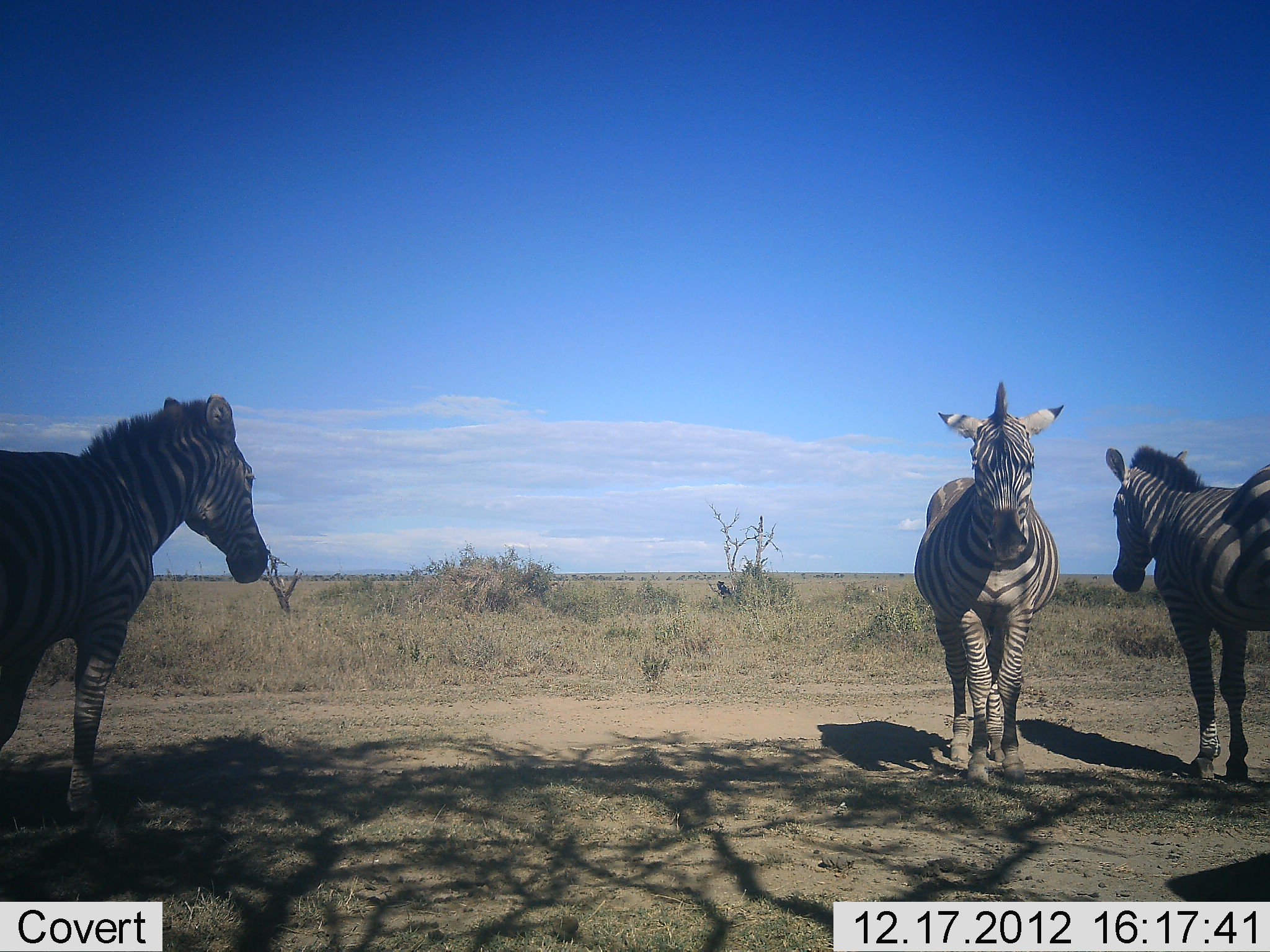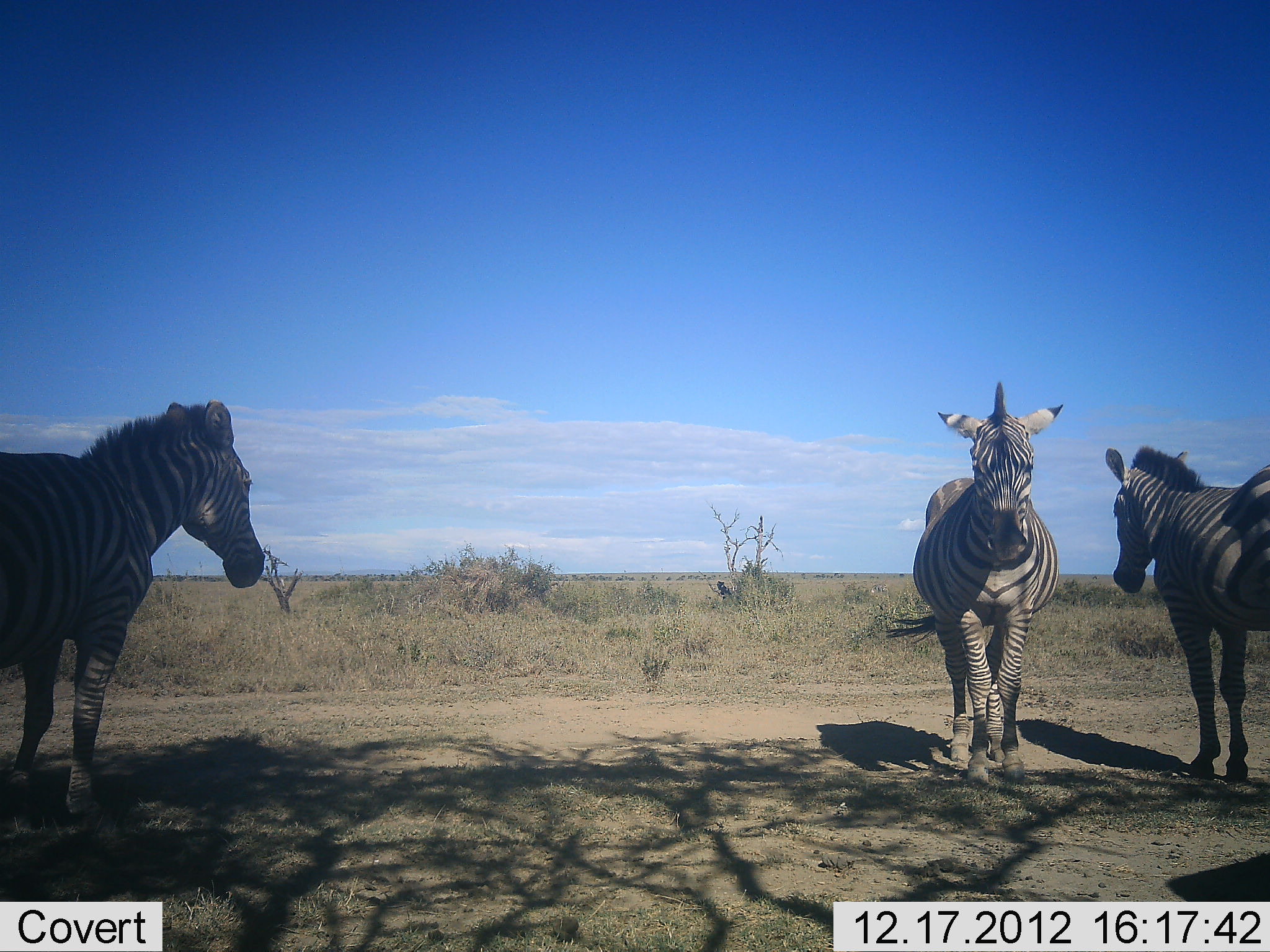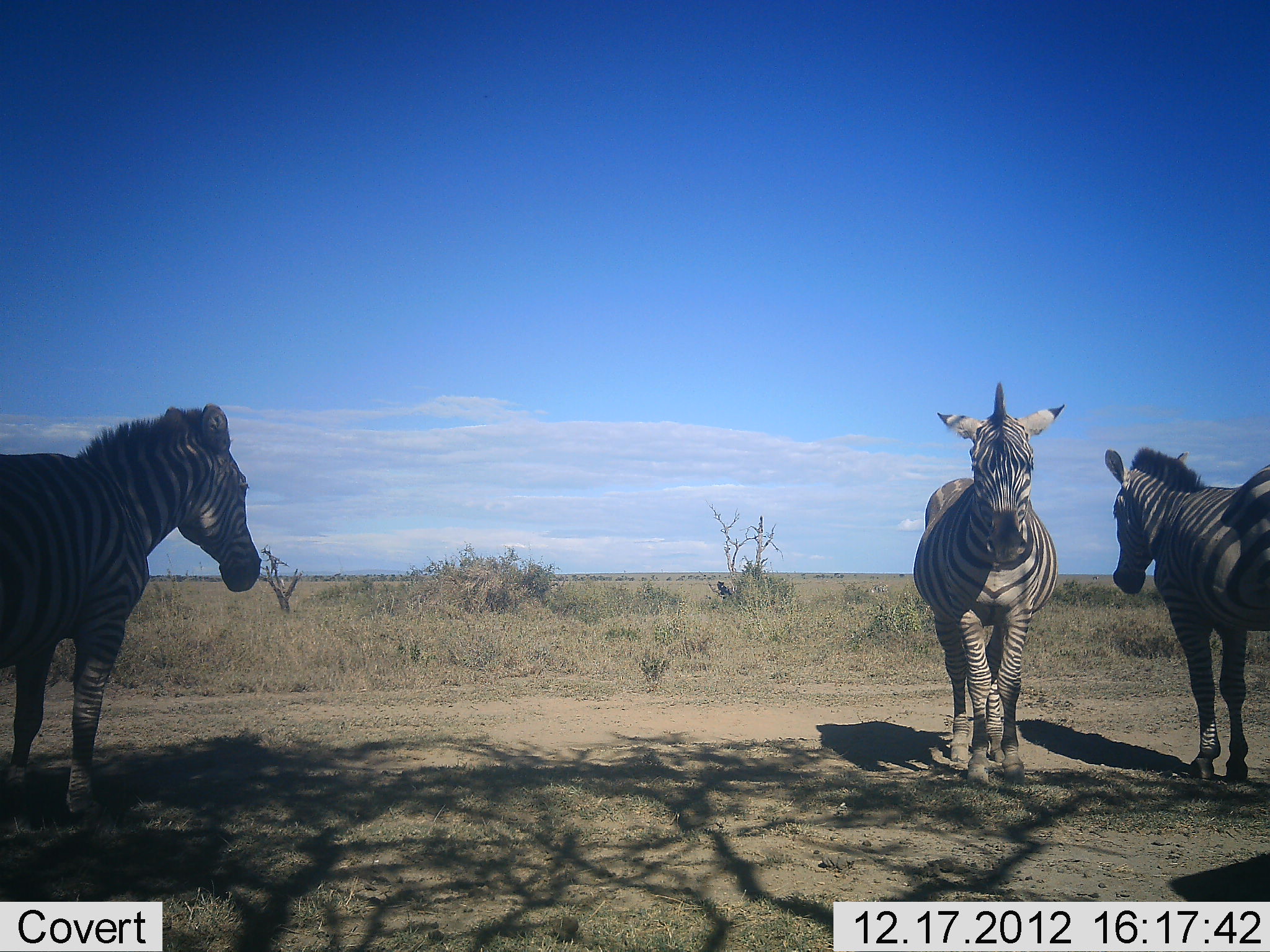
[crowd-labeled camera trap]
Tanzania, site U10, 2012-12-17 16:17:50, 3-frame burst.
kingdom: Animalia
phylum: Chordata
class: Mammalia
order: Perissodactyla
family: Equidae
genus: Equus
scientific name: Equus quagga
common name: plains zebra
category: zebra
Zebra (plains zebra) (Equus quagga), count 3. Behavior (volunteer vote fractions): standing 100%, resting 0%, moving 0%, interacting 0%. Young present (vote fraction): 0%. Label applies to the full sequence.